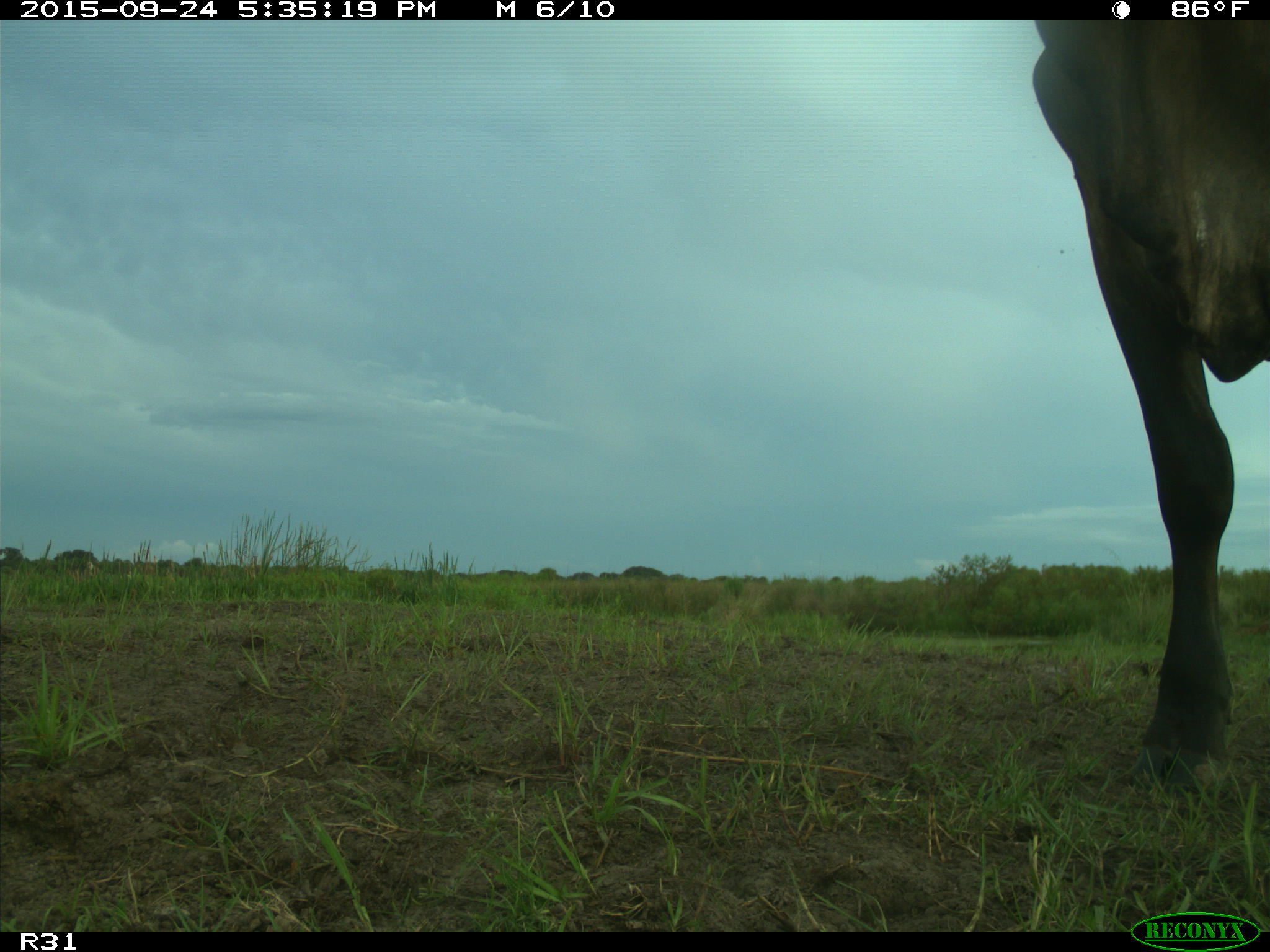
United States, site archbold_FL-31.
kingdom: Animalia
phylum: Chordata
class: Mammalia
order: Artiodactyla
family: Bovidae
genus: Bos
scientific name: Bos taurus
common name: domestic cow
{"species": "Bos taurus (domestic cow)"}